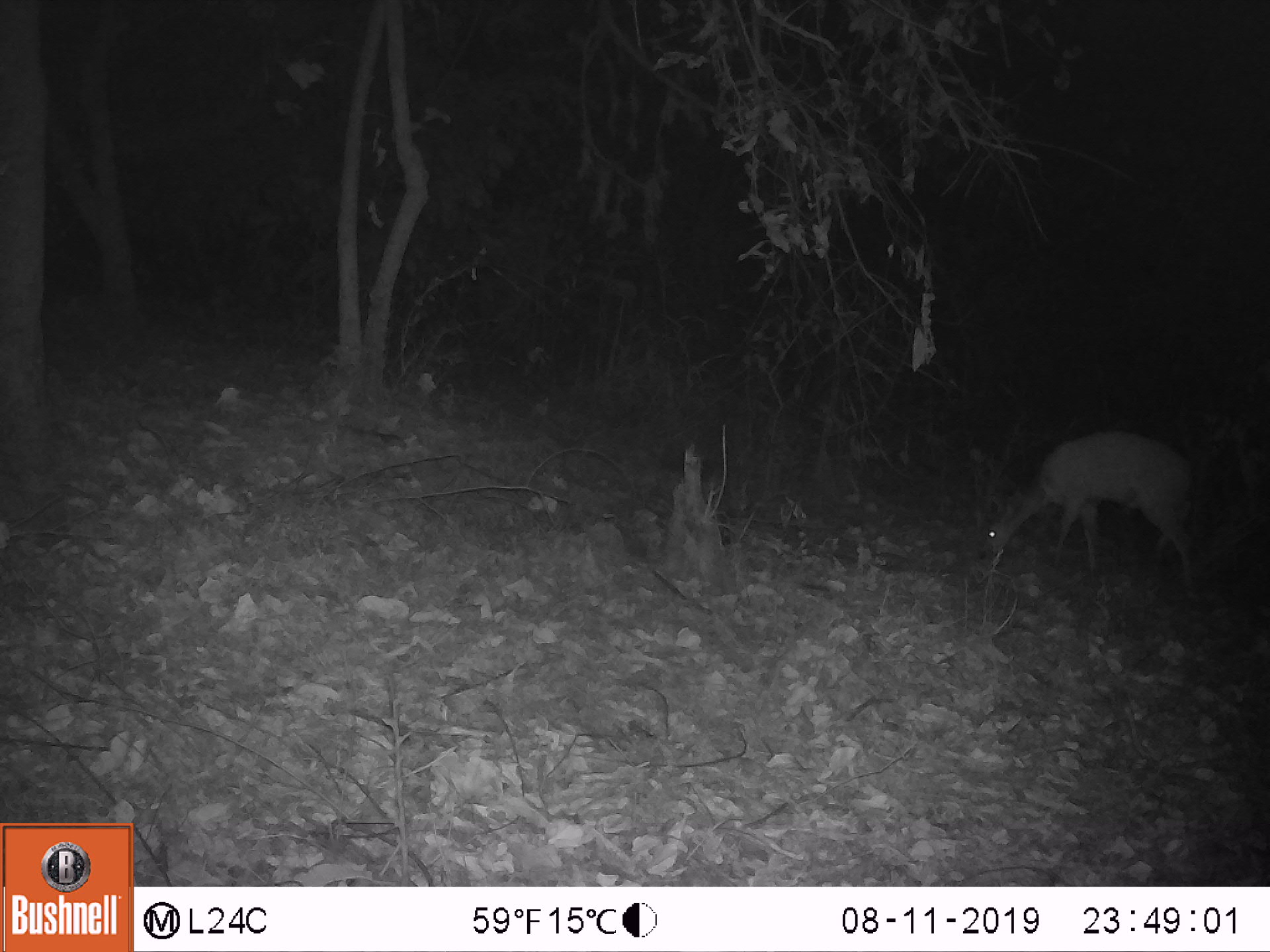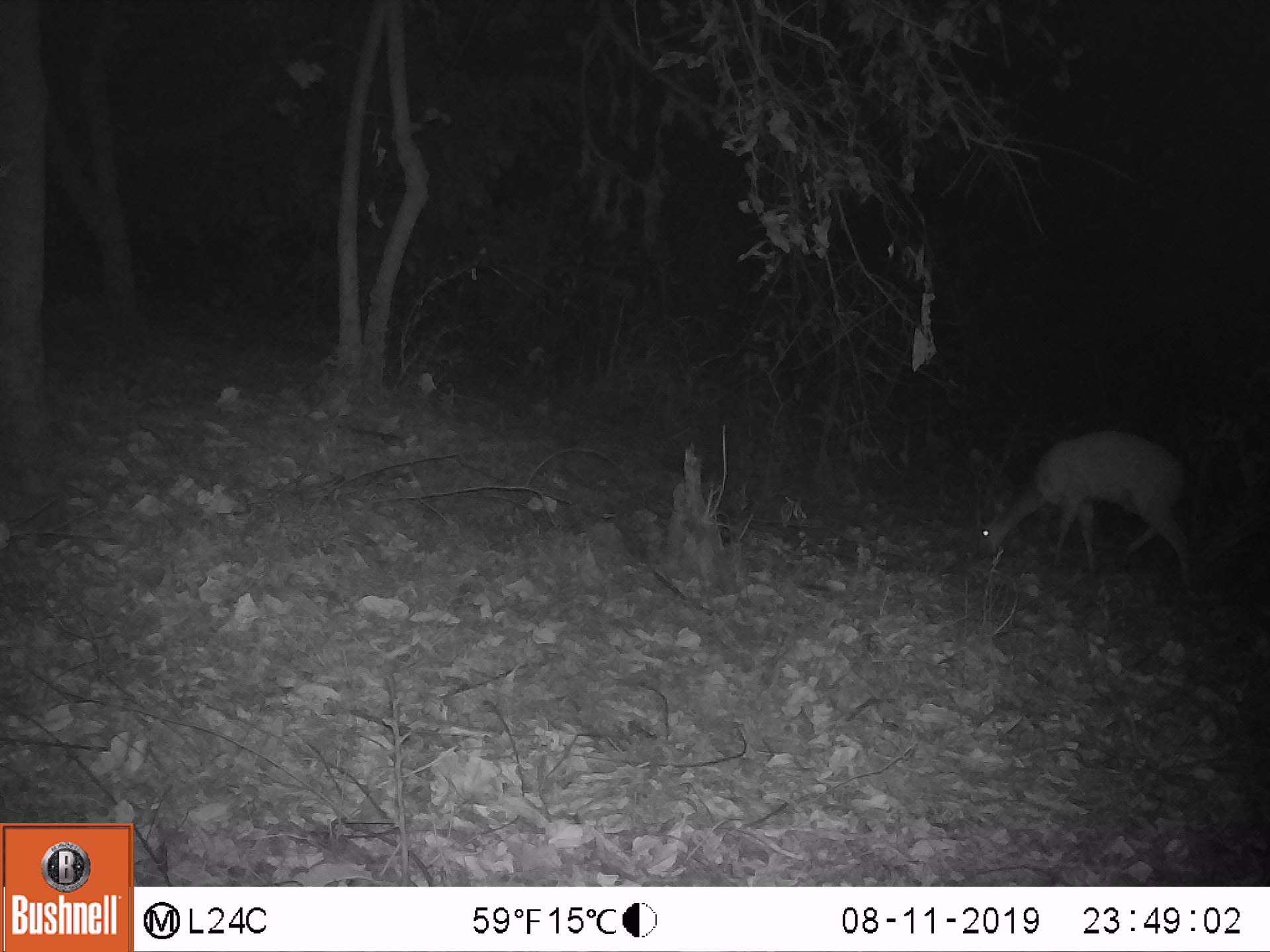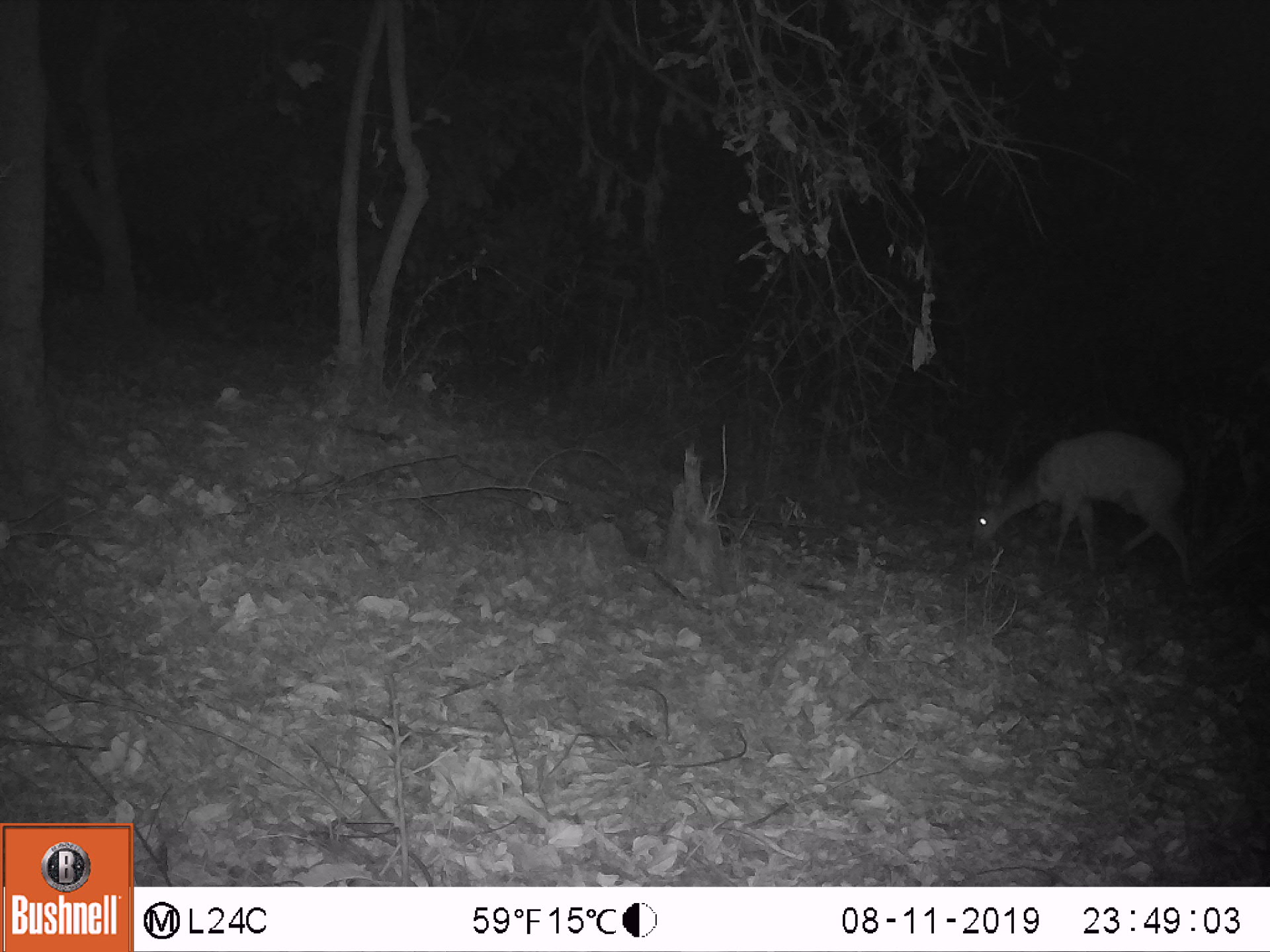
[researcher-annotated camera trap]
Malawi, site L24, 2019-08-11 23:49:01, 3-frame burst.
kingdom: Animalia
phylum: Chordata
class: Mammalia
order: Artiodactyla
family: Bovidae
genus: Tragelaphus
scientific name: Tragelaphus sylvaticus sylvaticus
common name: cape bushbuck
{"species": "cape bushbuck (Tragelaphus sylvaticus sylvaticus)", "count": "1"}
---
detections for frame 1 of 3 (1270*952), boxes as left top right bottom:
cape bushbuck: 980 424 1205 592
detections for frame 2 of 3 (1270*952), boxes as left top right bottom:
cape bushbuck: 974 426 1200 581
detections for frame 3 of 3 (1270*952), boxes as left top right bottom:
cape bushbuck: 965 432 1194 581